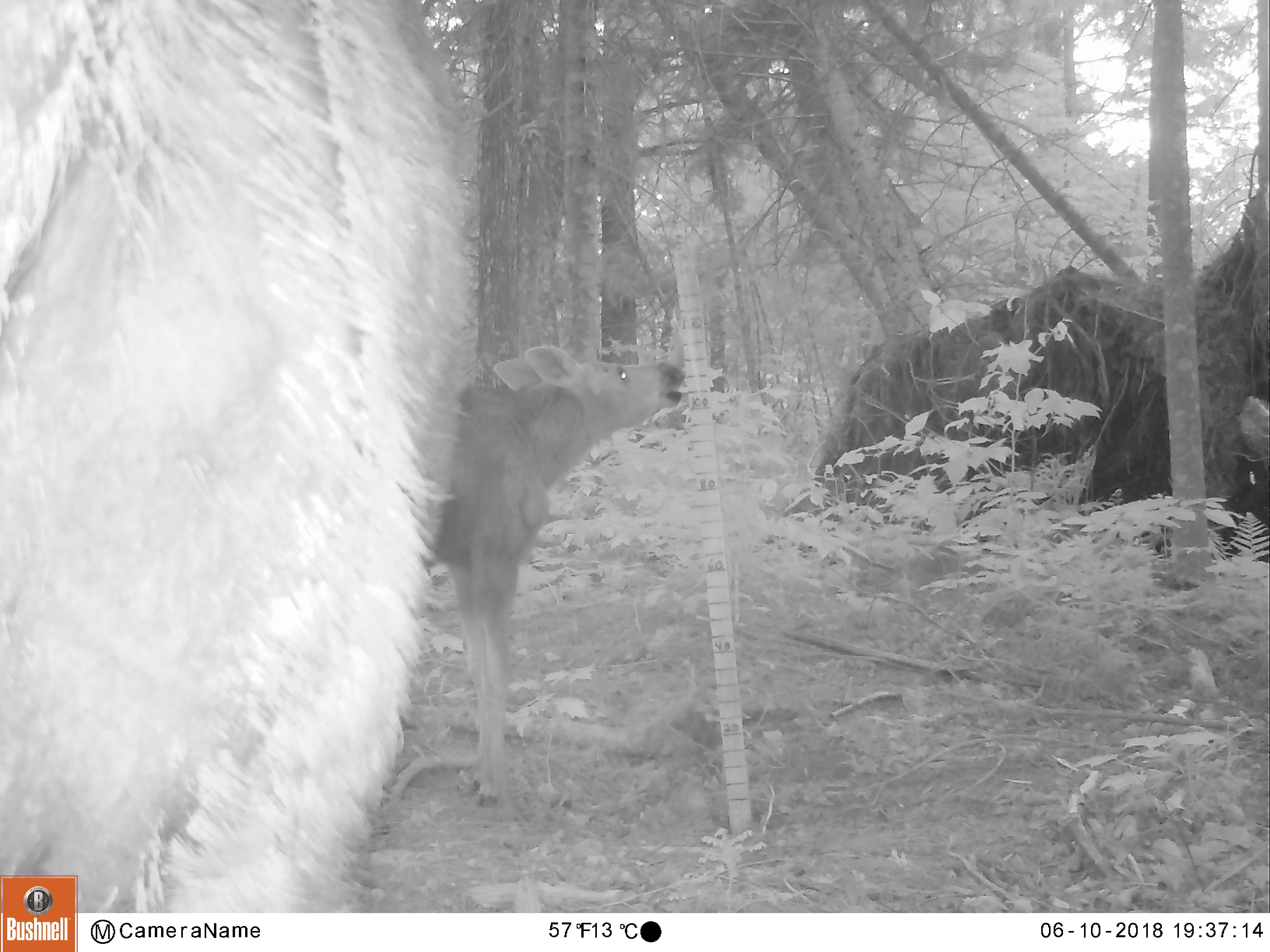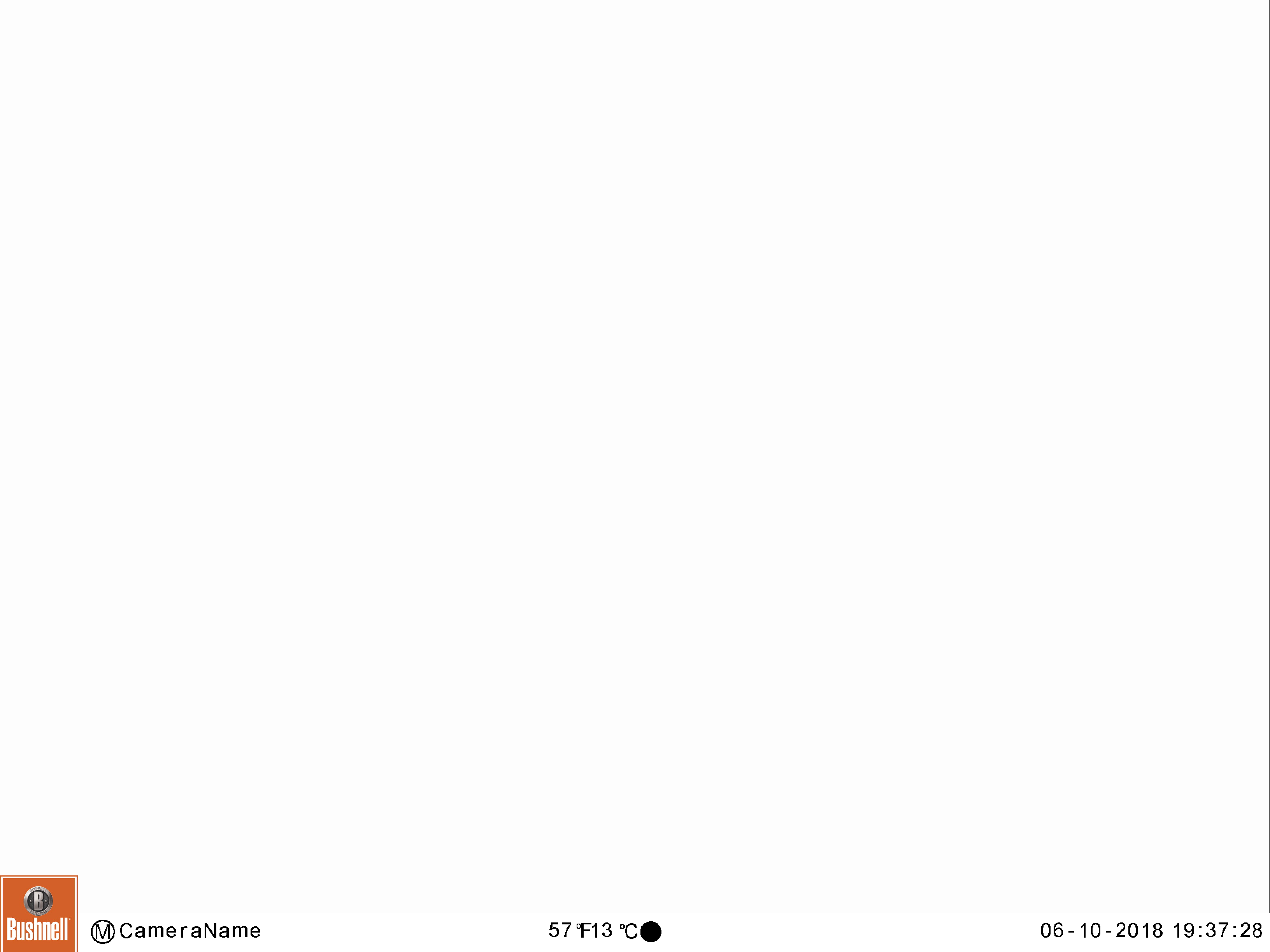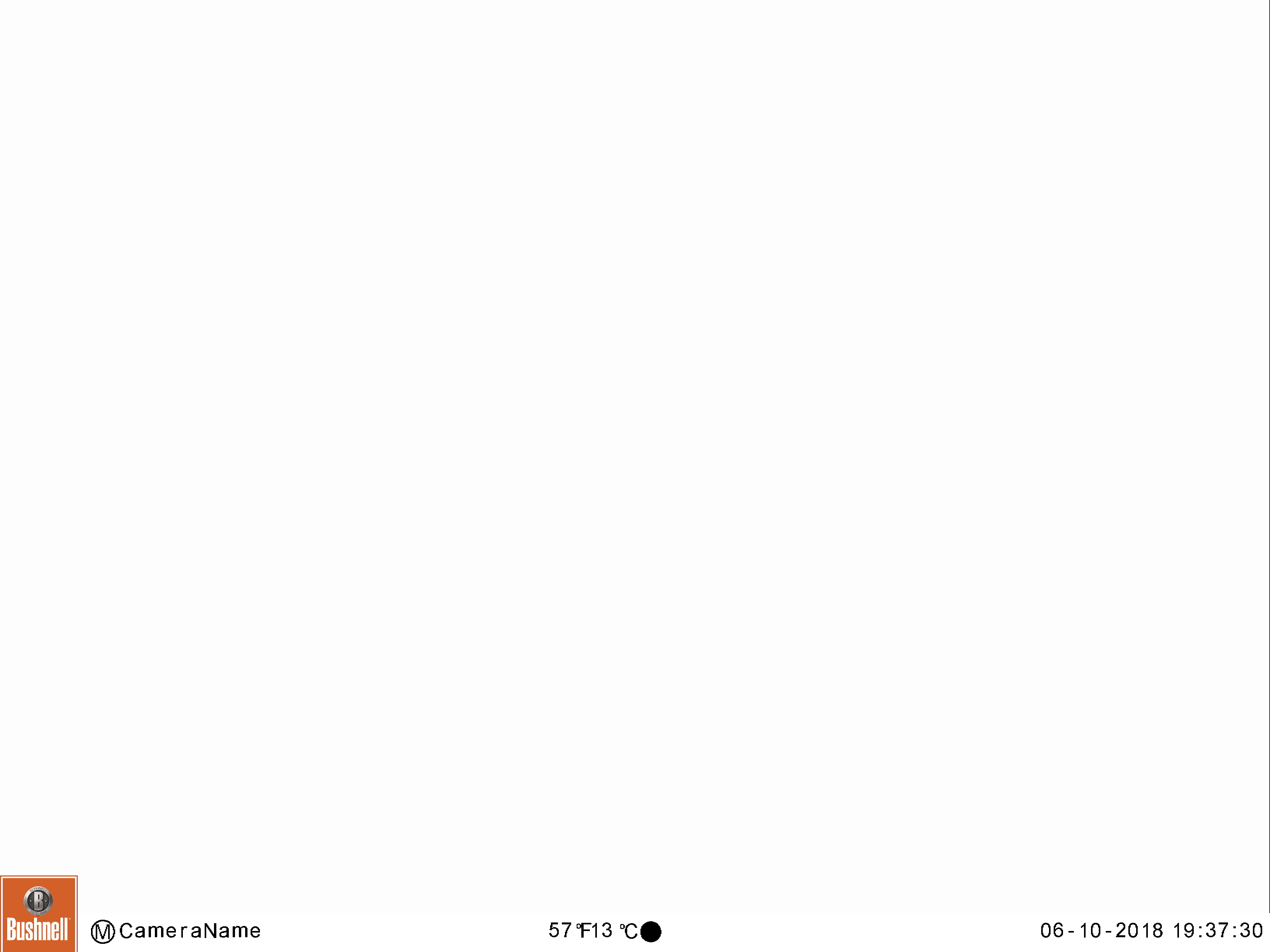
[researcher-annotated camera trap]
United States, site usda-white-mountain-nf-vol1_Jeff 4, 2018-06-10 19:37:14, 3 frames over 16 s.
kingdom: Animalia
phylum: Chordata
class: Mammalia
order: Artiodactyla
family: Cervidae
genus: Alces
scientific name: Alces alces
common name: moose